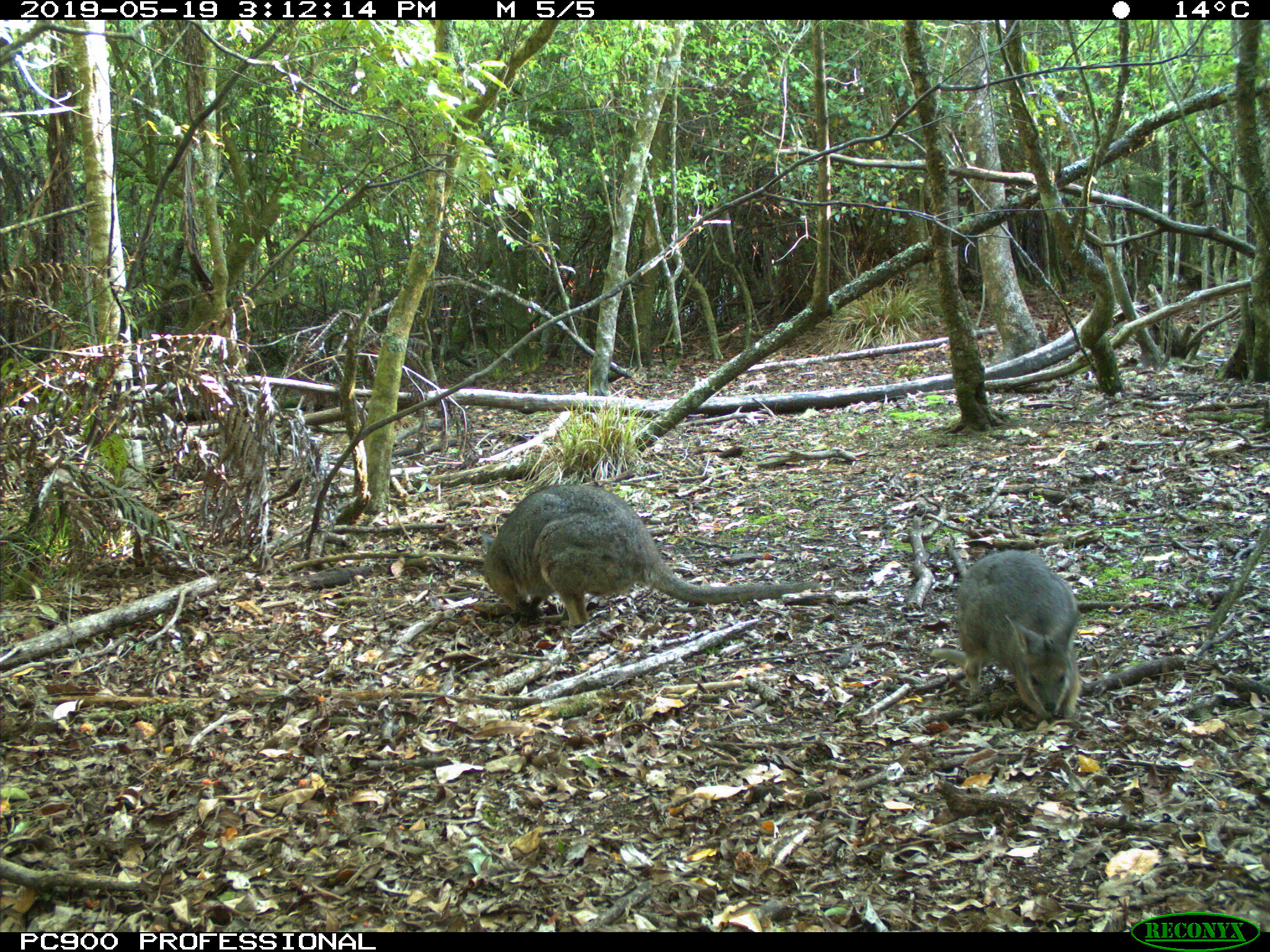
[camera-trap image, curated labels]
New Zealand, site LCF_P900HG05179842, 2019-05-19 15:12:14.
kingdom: Animalia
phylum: Chordata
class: Mammalia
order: Diprotodontia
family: Macropodidae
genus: Notamacropus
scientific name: Notamacropus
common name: wallaby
Wallaby (Notamacropus).